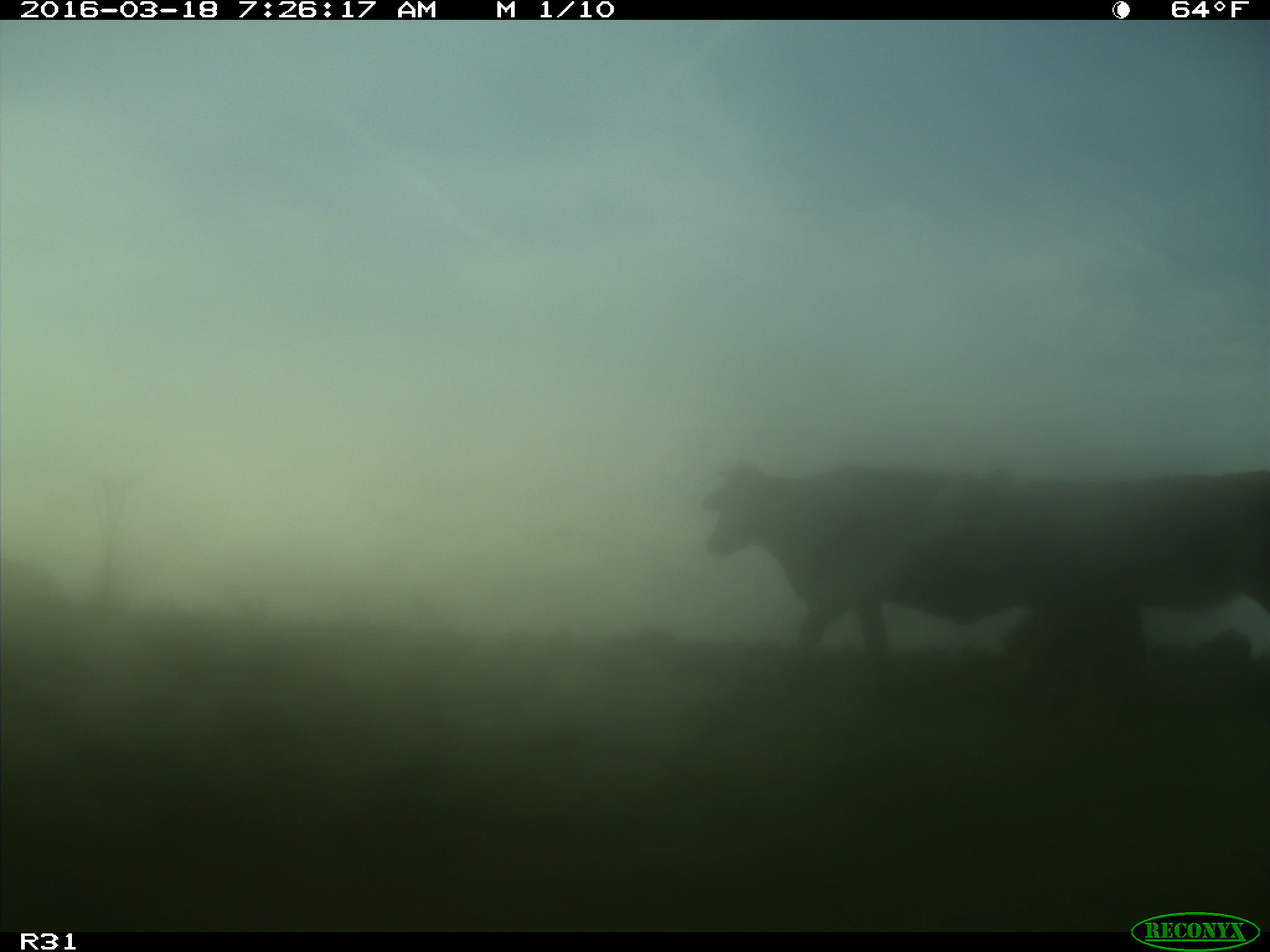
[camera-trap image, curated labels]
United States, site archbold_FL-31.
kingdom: Animalia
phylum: Chordata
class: Mammalia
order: Artiodactyla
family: Bovidae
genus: Bos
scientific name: Bos taurus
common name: domestic cow